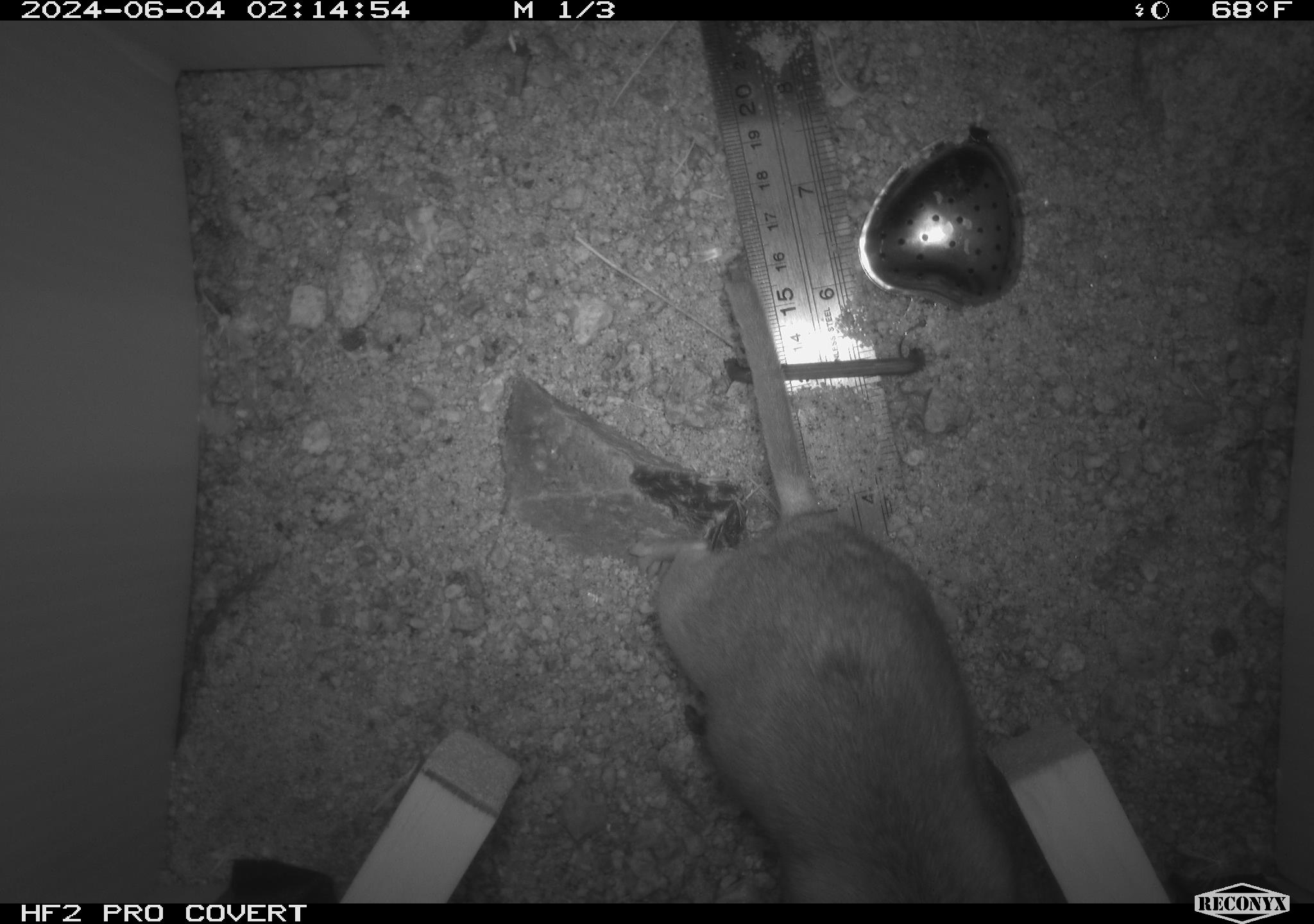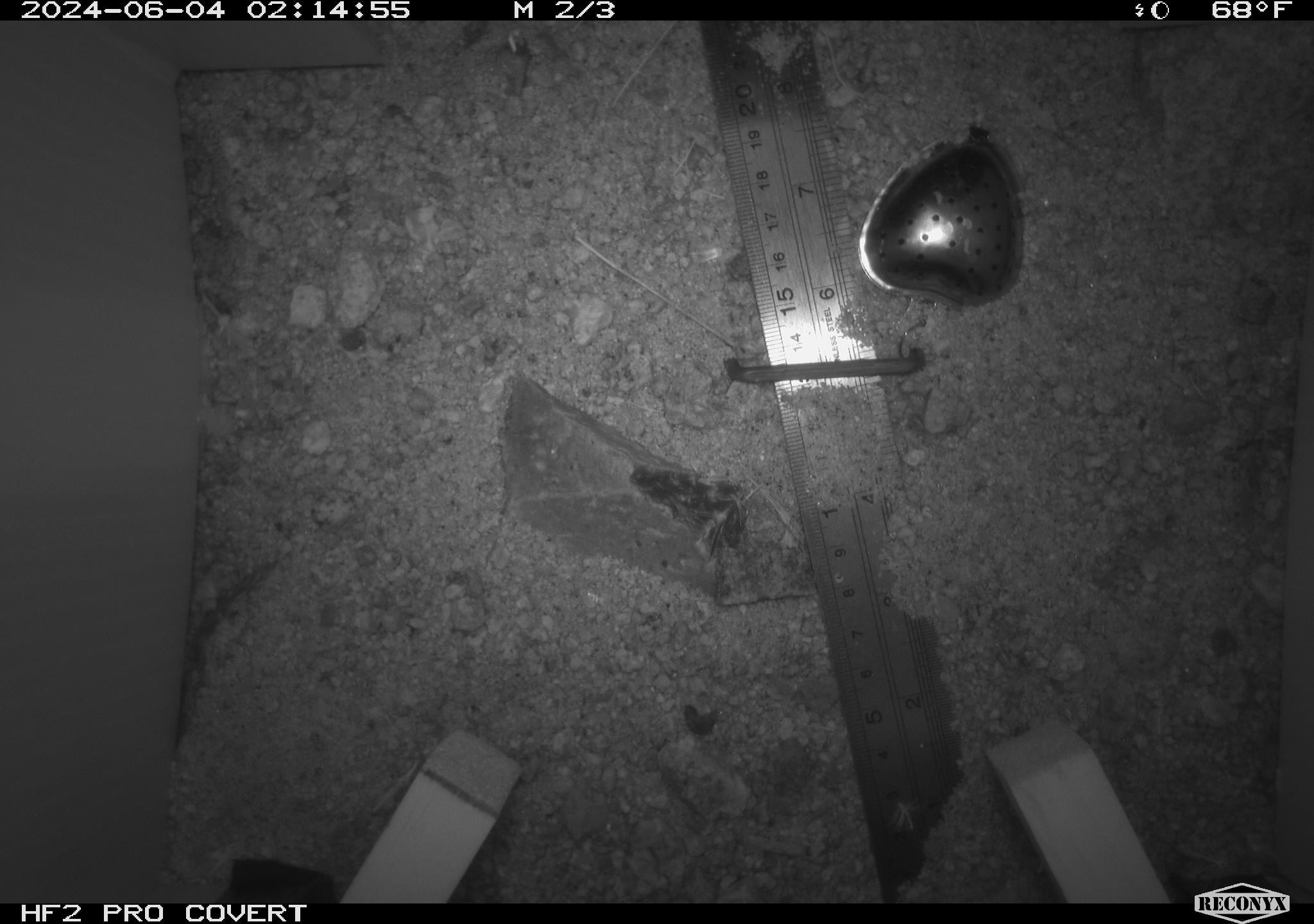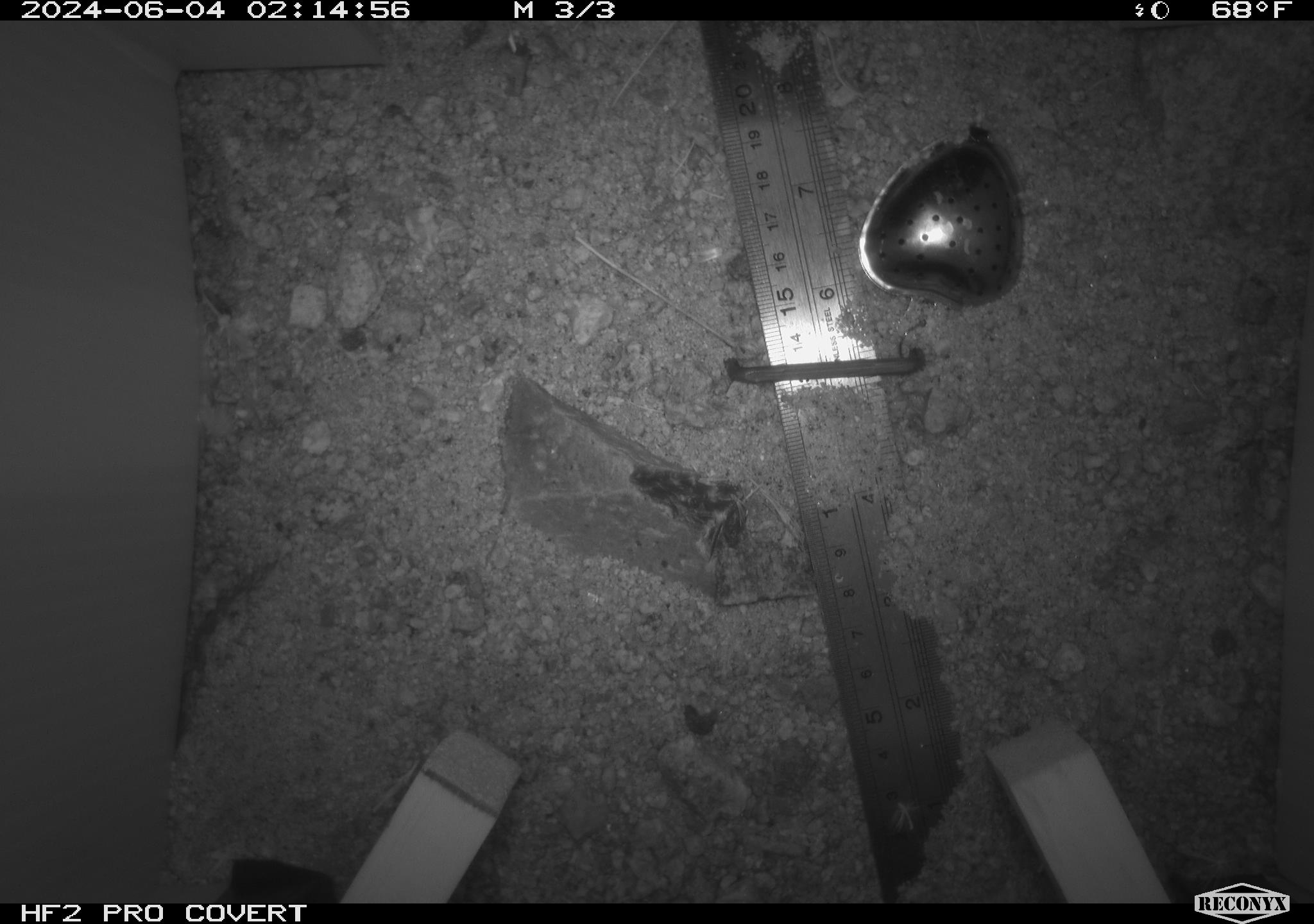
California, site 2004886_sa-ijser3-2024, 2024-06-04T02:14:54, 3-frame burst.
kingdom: Animalia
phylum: Chordata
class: Mammalia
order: Rodentia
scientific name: Rodentia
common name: woodrat or rat or mouse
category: woodrat or rat or mouse species